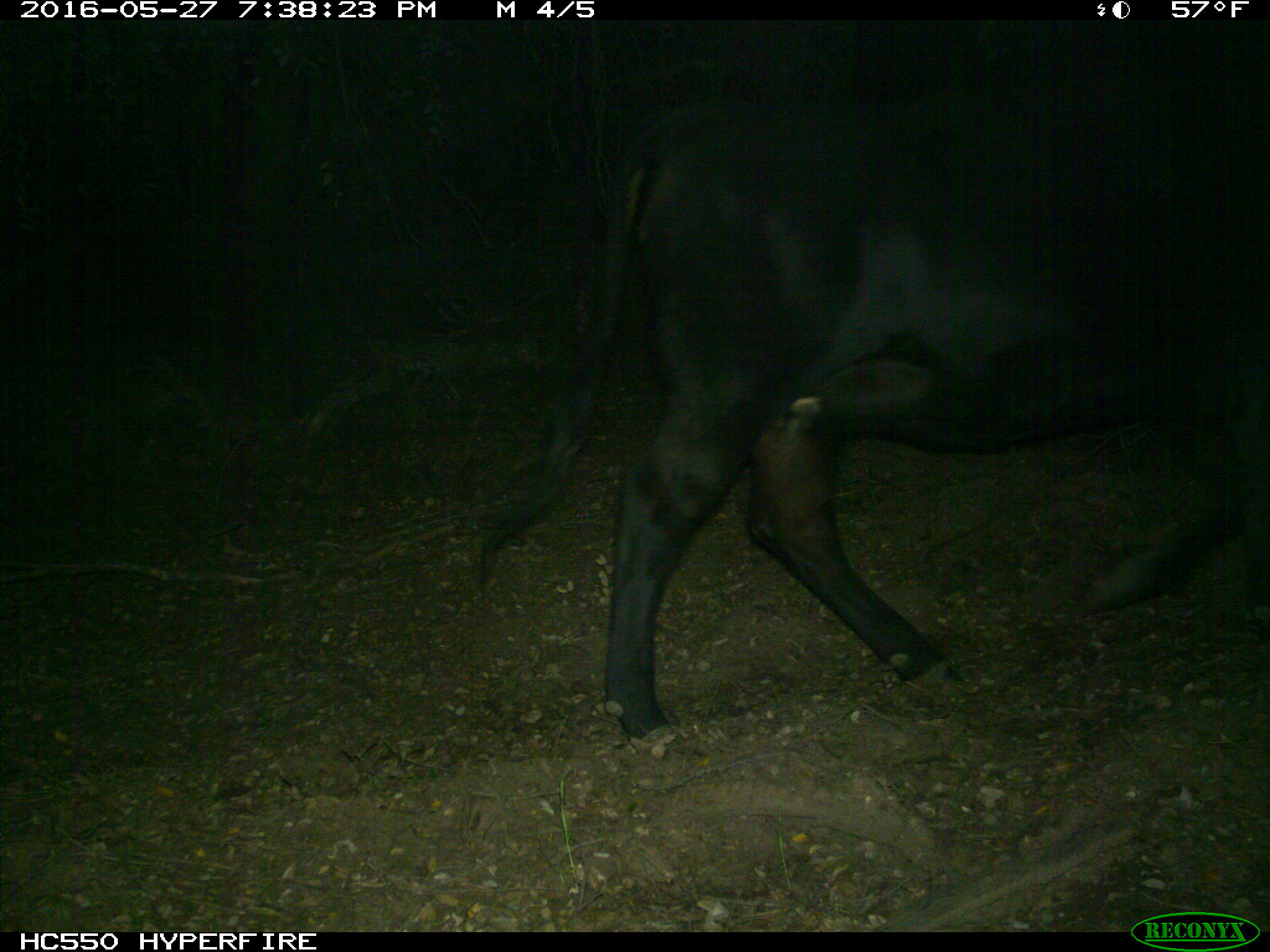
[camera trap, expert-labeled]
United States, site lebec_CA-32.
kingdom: Animalia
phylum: Chordata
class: Mammalia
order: Artiodactyla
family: Bovidae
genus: Bos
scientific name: Bos taurus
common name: domestic cow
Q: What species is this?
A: Bos taurus (domestic cow).